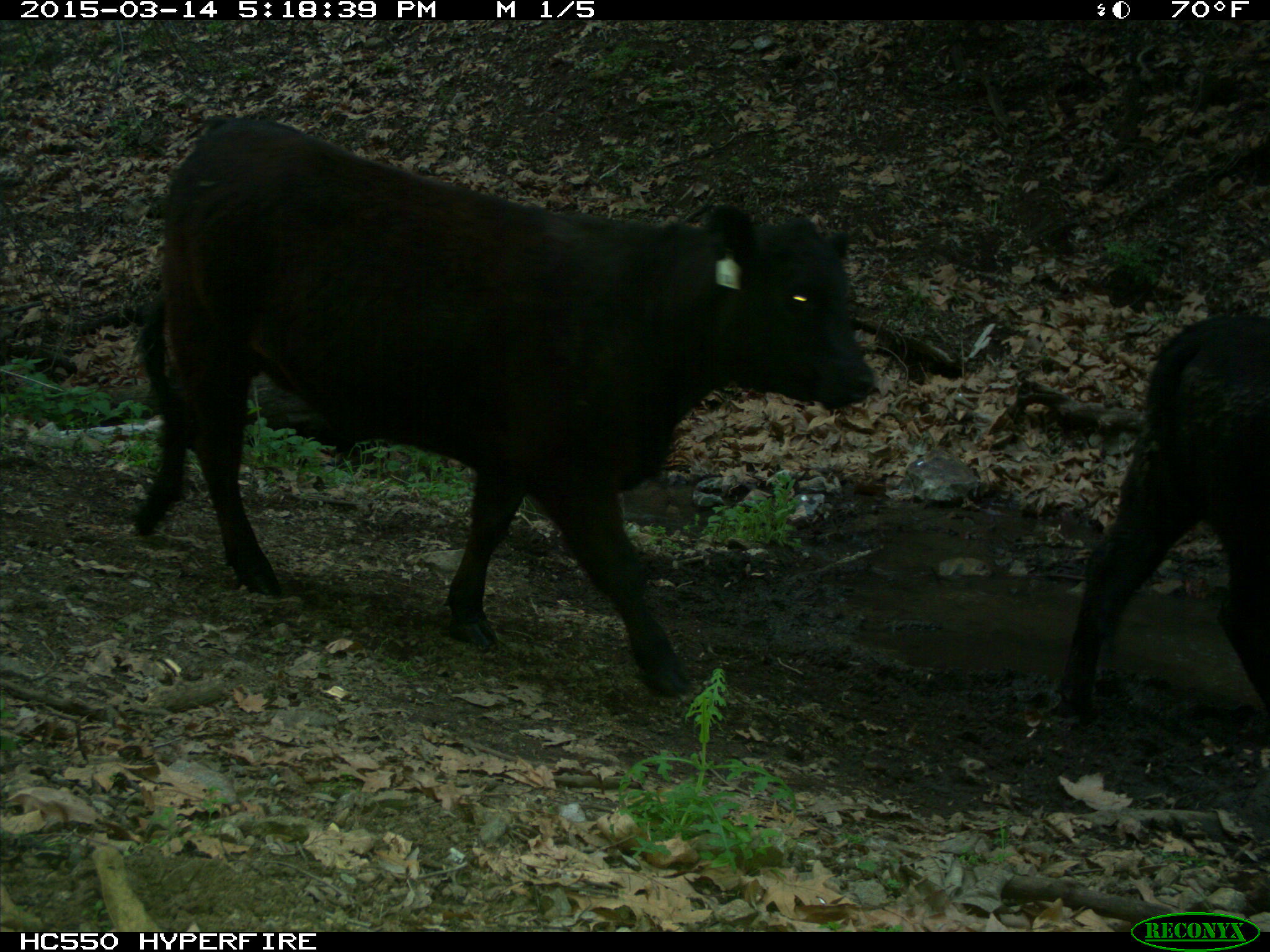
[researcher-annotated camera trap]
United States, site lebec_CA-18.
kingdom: Animalia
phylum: Chordata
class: Mammalia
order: Artiodactyla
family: Bovidae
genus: Bos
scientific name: Bos taurus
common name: domestic cow